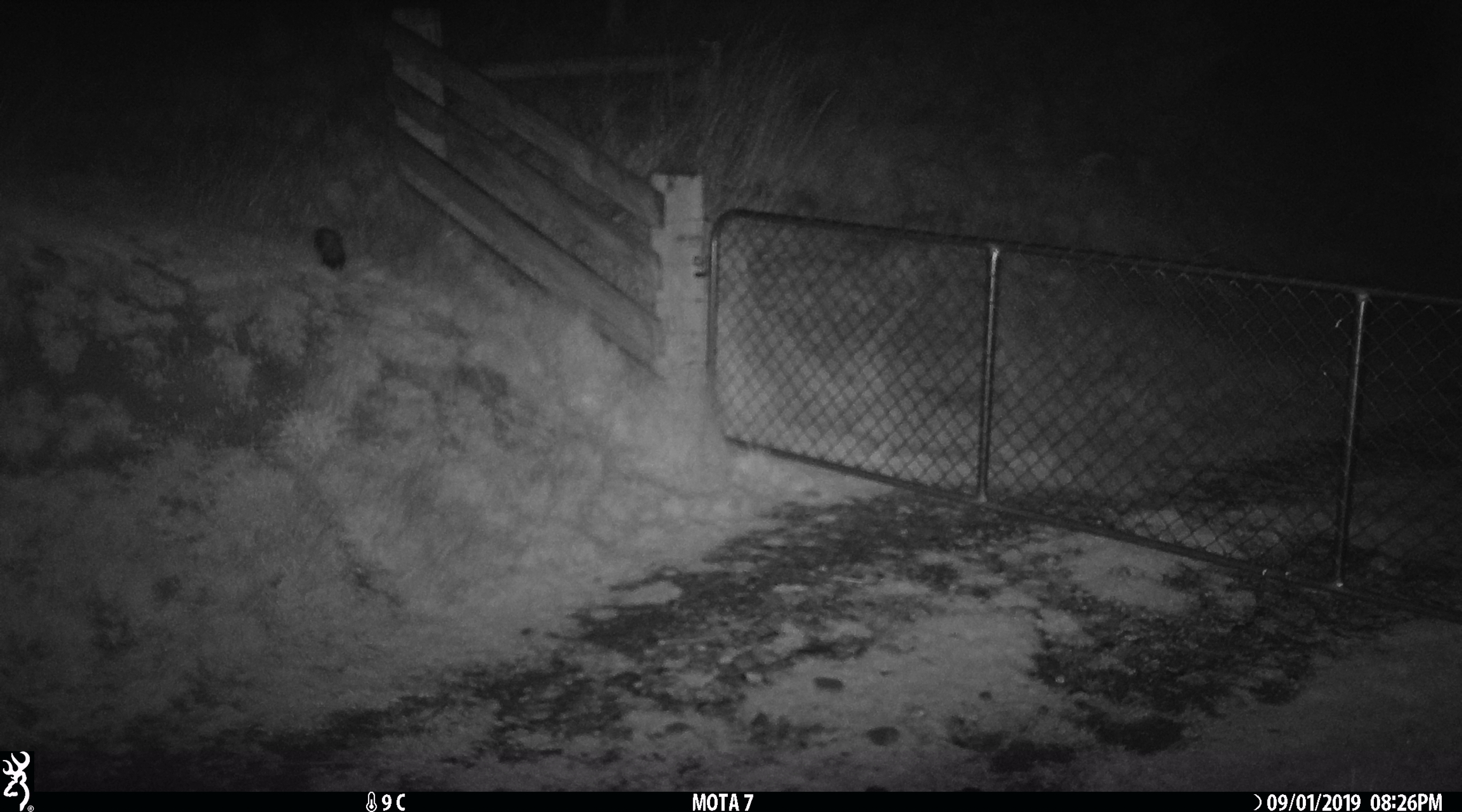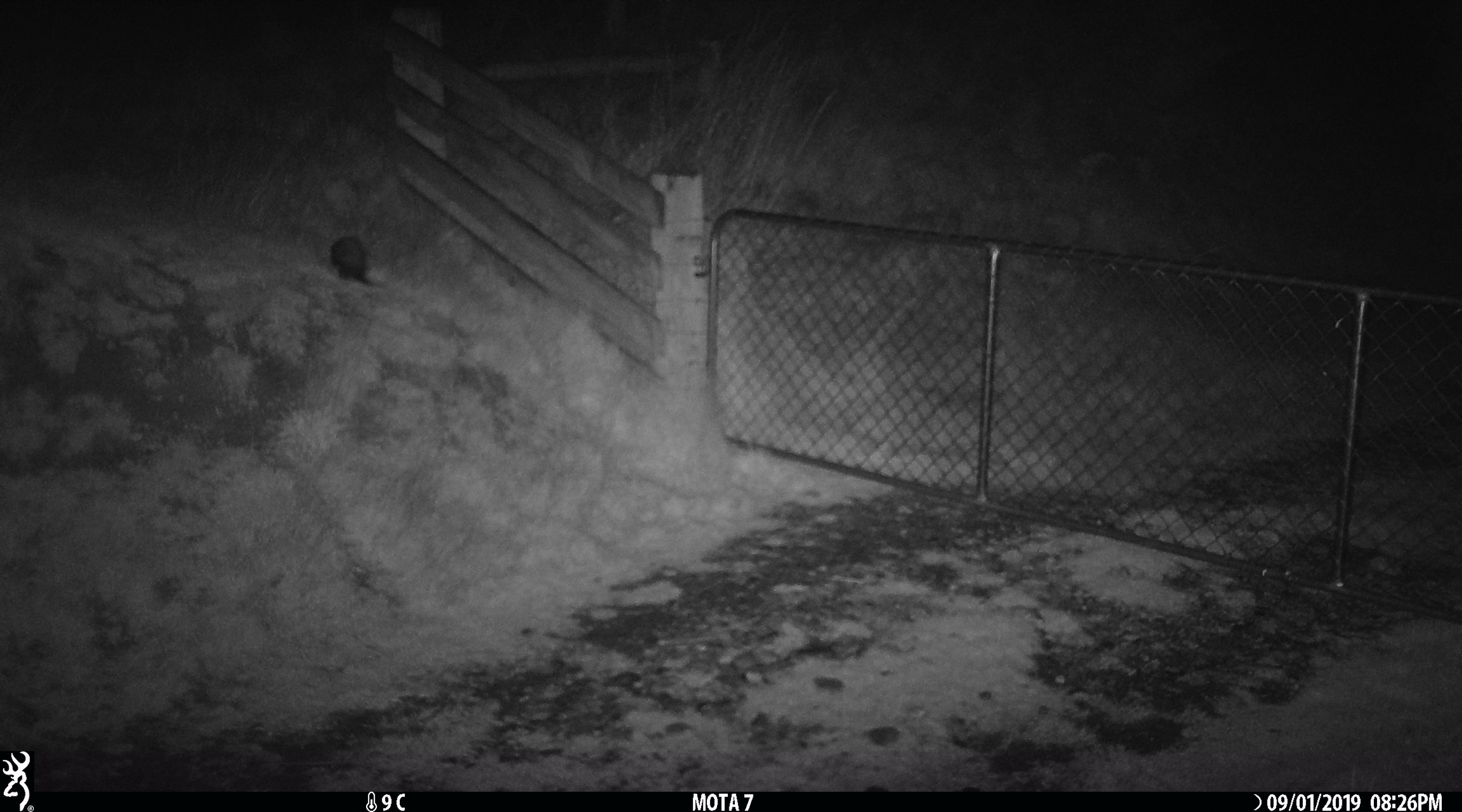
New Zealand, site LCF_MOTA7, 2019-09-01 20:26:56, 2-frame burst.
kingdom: Animalia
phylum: Chordata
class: Mammalia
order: Carnivora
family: Mustelidae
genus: Mustela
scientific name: Mustela furo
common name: ferret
Ferret (Mustela furo).